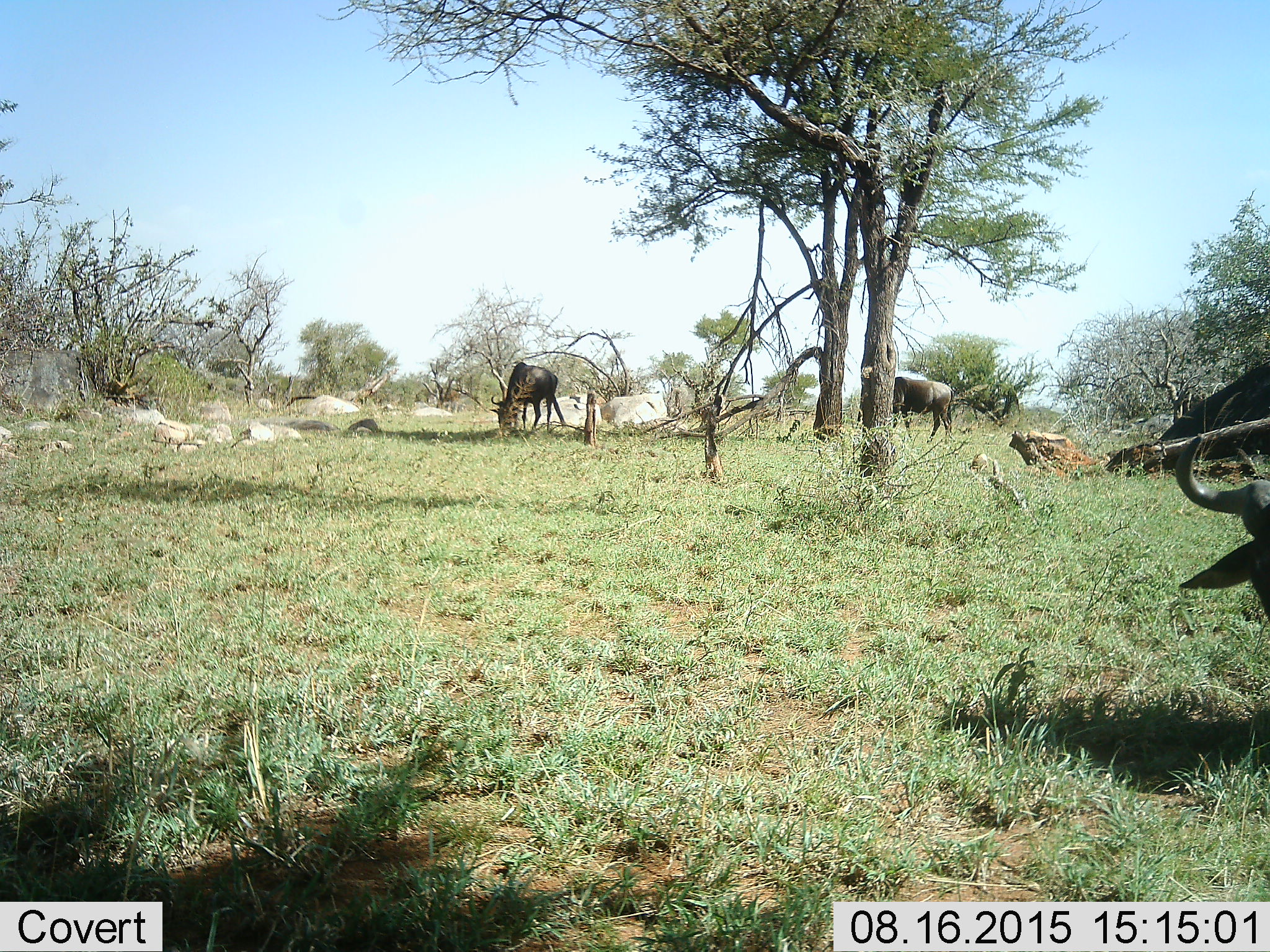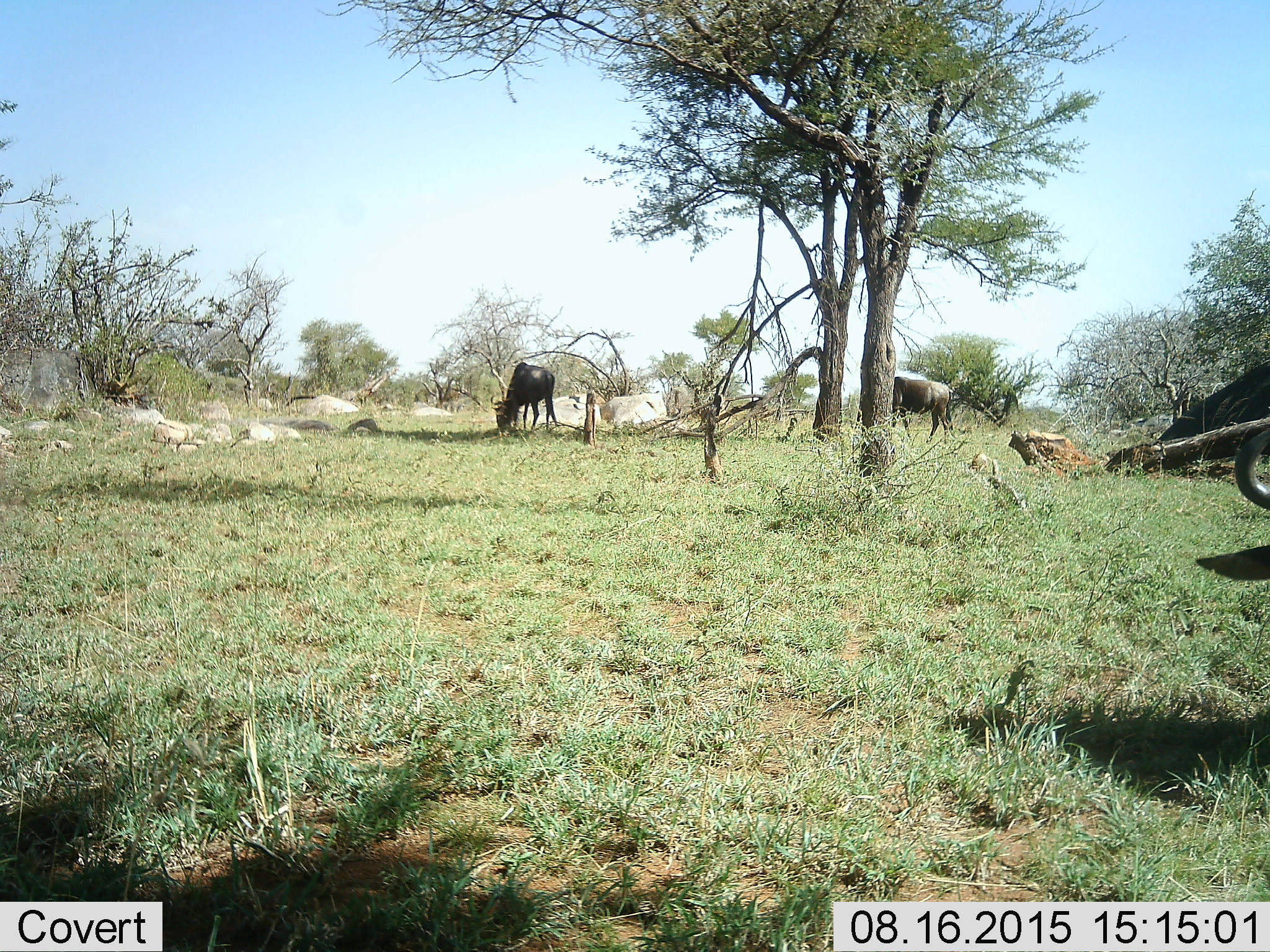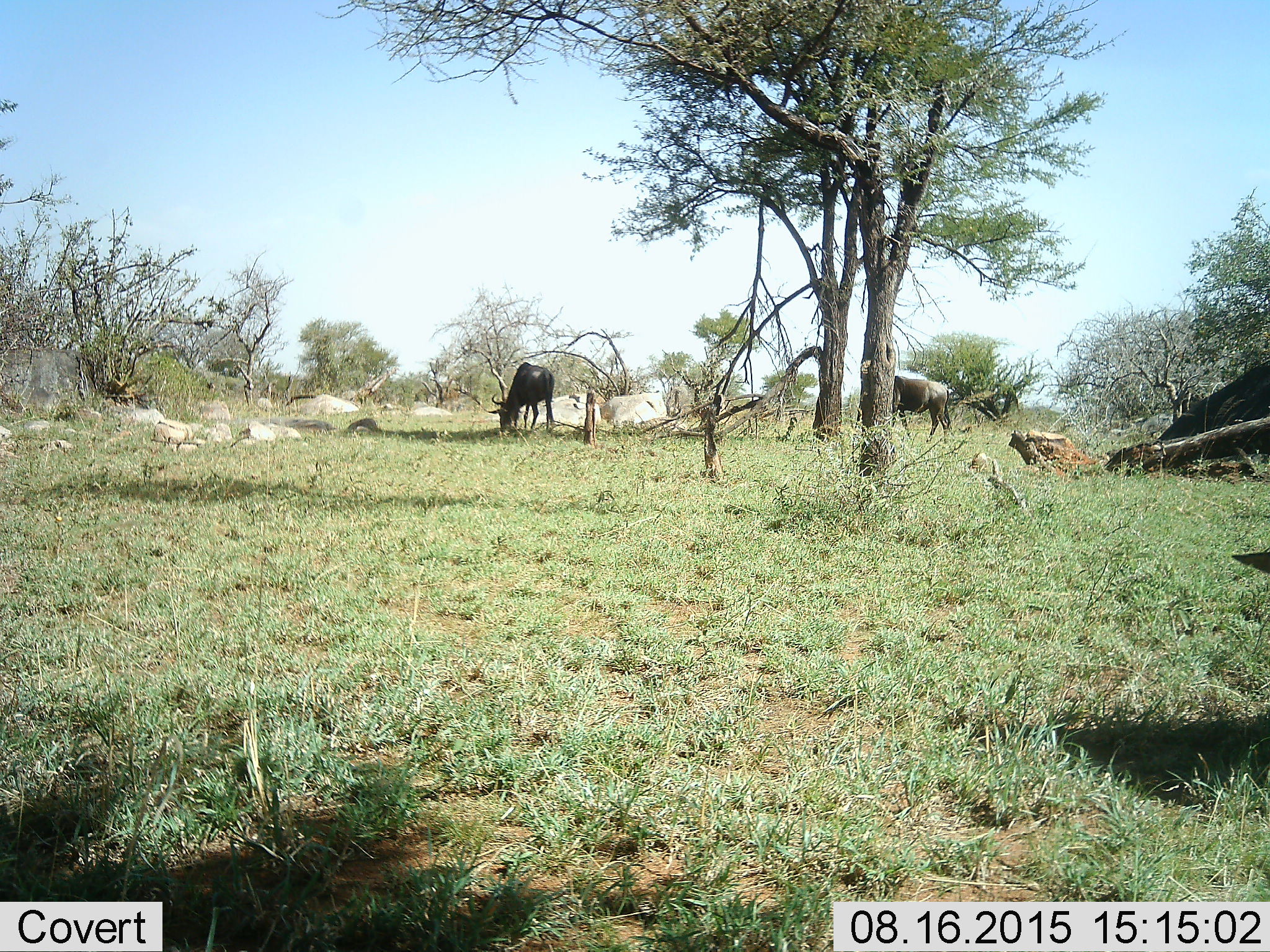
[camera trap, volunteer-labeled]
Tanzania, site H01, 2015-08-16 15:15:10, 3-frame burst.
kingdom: Animalia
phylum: Chordata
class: Mammalia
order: Artiodactyla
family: Bovidae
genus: Connochaetes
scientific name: Connochaetes taurinus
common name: blue wildebeest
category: wildebeest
Wildebeest (blue wildebeest) (Connochaetes taurinus), count 3. Behavior (volunteer vote fractions): standing 43%, resting 0%, moving 29%, interacting 0%. Young present (vote fraction): 0%. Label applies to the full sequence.